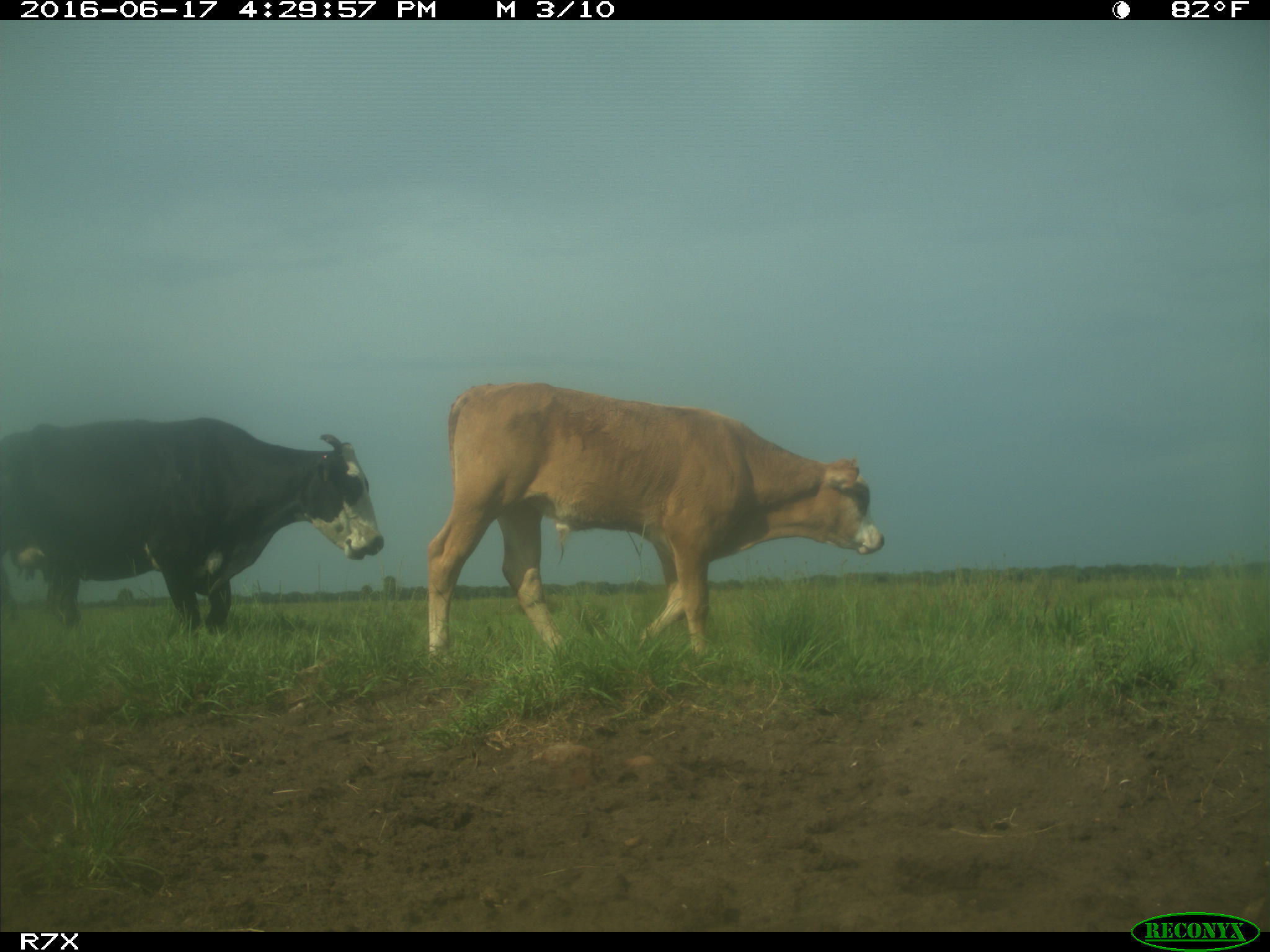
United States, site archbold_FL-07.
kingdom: Animalia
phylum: Chordata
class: Mammalia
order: Artiodactyla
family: Bovidae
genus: Bos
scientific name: Bos taurus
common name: domestic cow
Bos taurus (domestic cow).